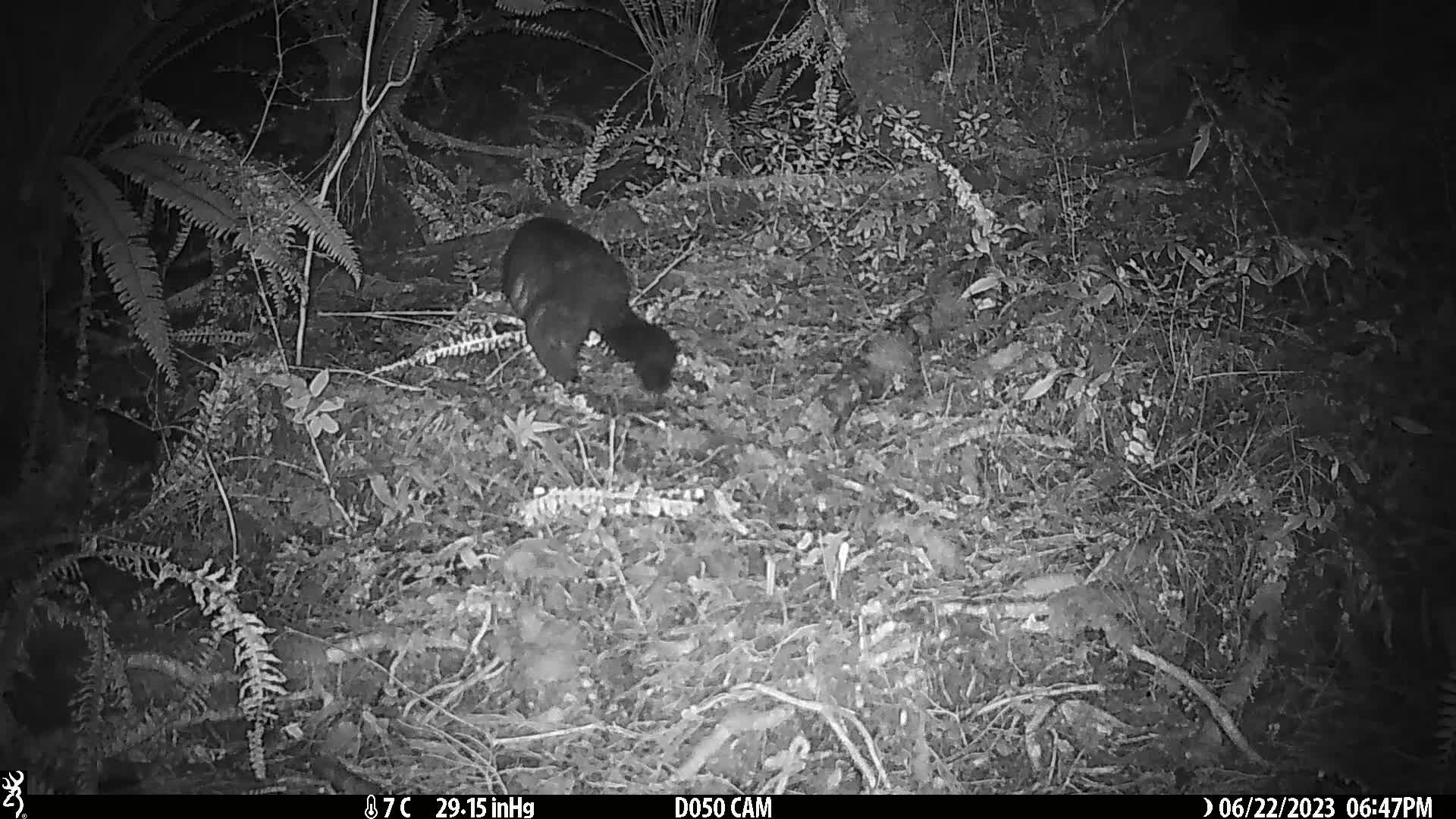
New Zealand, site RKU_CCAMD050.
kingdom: Animalia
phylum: Chordata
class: Mammalia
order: Diprotodontia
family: Phalangeridae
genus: Trichosurus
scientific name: Trichosurus vulpecula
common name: common brushtail possum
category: possum